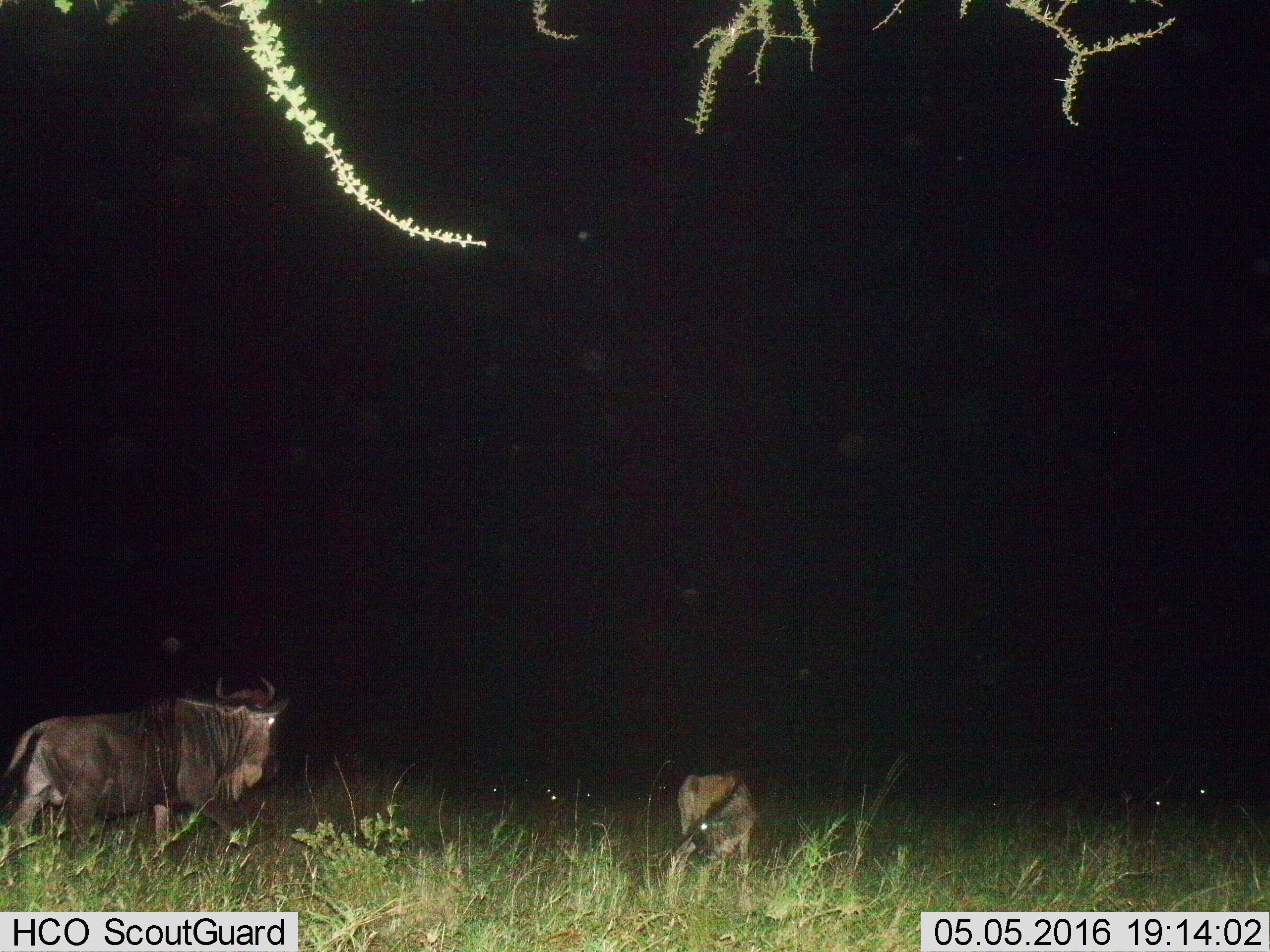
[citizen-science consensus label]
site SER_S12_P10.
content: unidentified animal